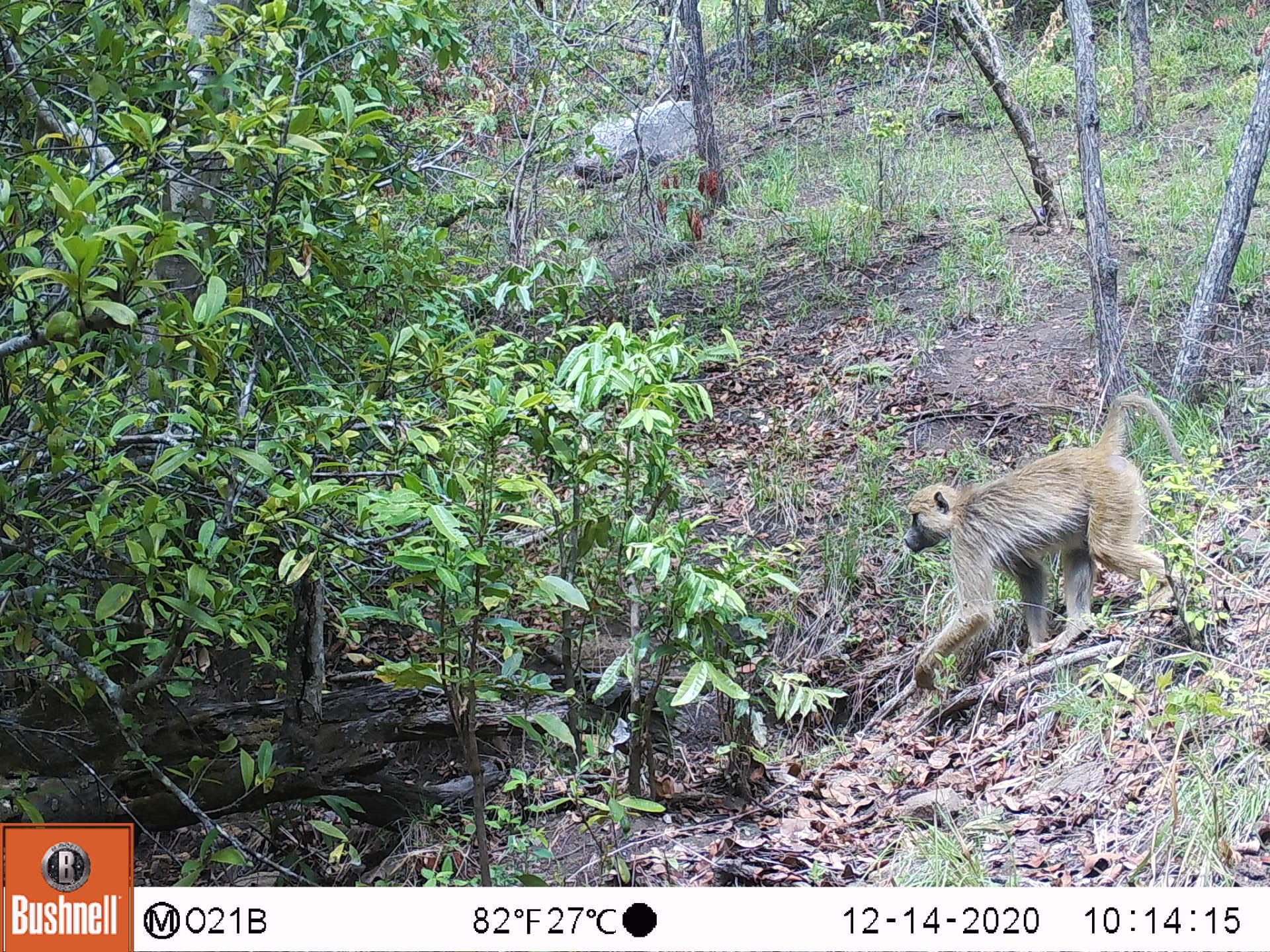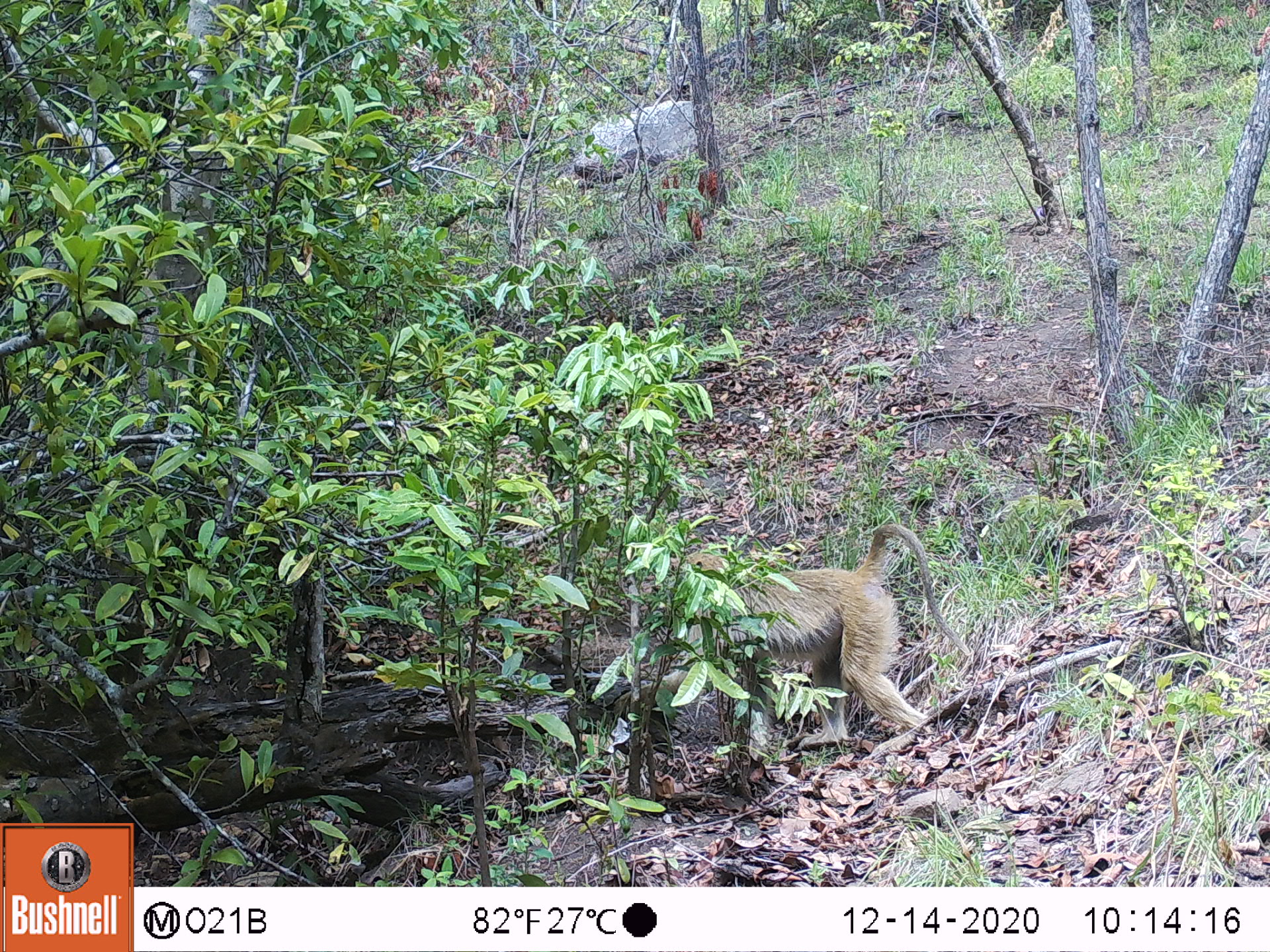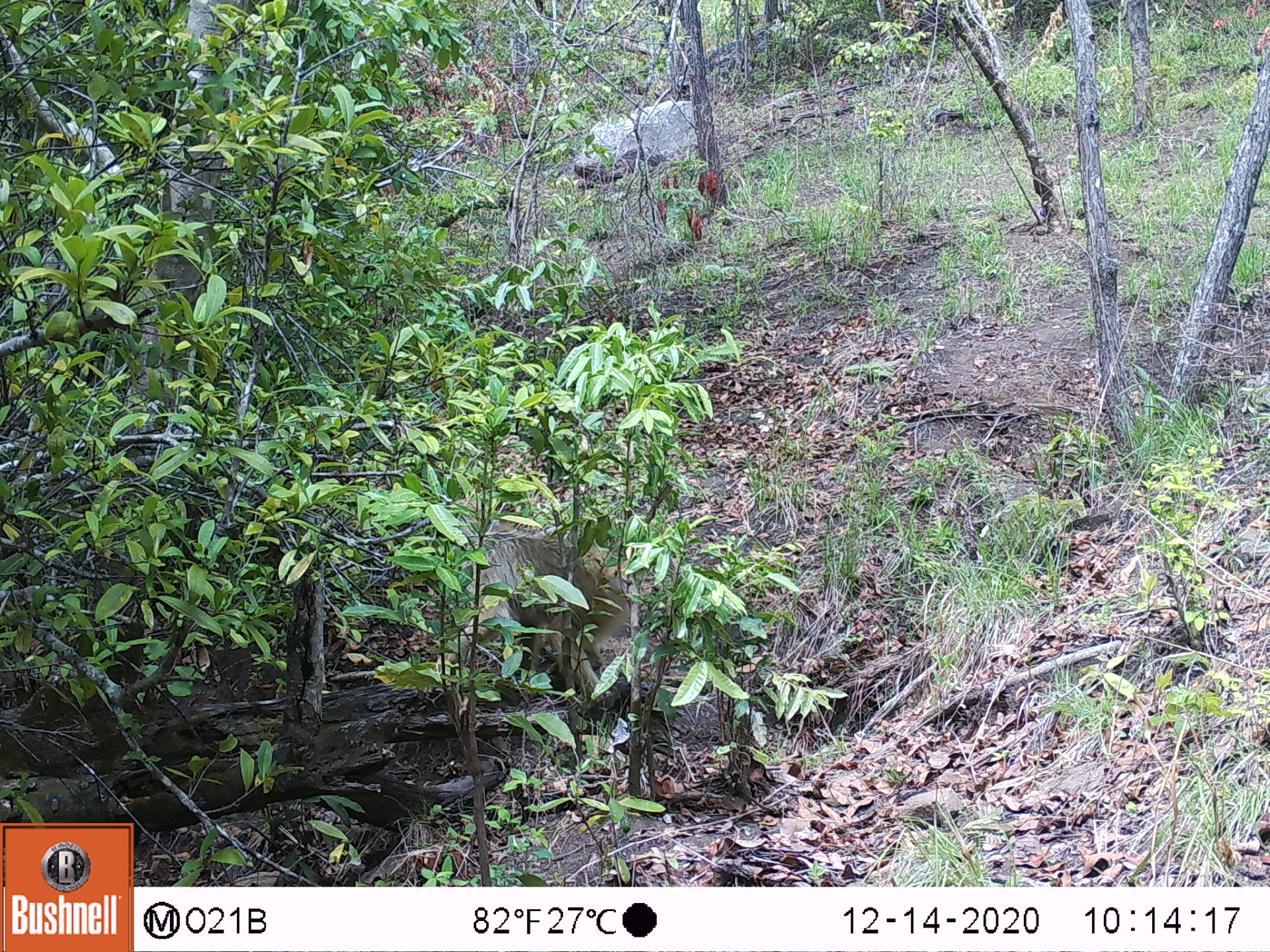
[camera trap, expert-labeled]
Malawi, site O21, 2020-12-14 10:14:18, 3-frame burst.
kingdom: Animalia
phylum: Chordata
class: Mammalia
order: Primates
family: Cercopithecidae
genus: Papio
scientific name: Papio cynocephalus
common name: yellow baboon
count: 1